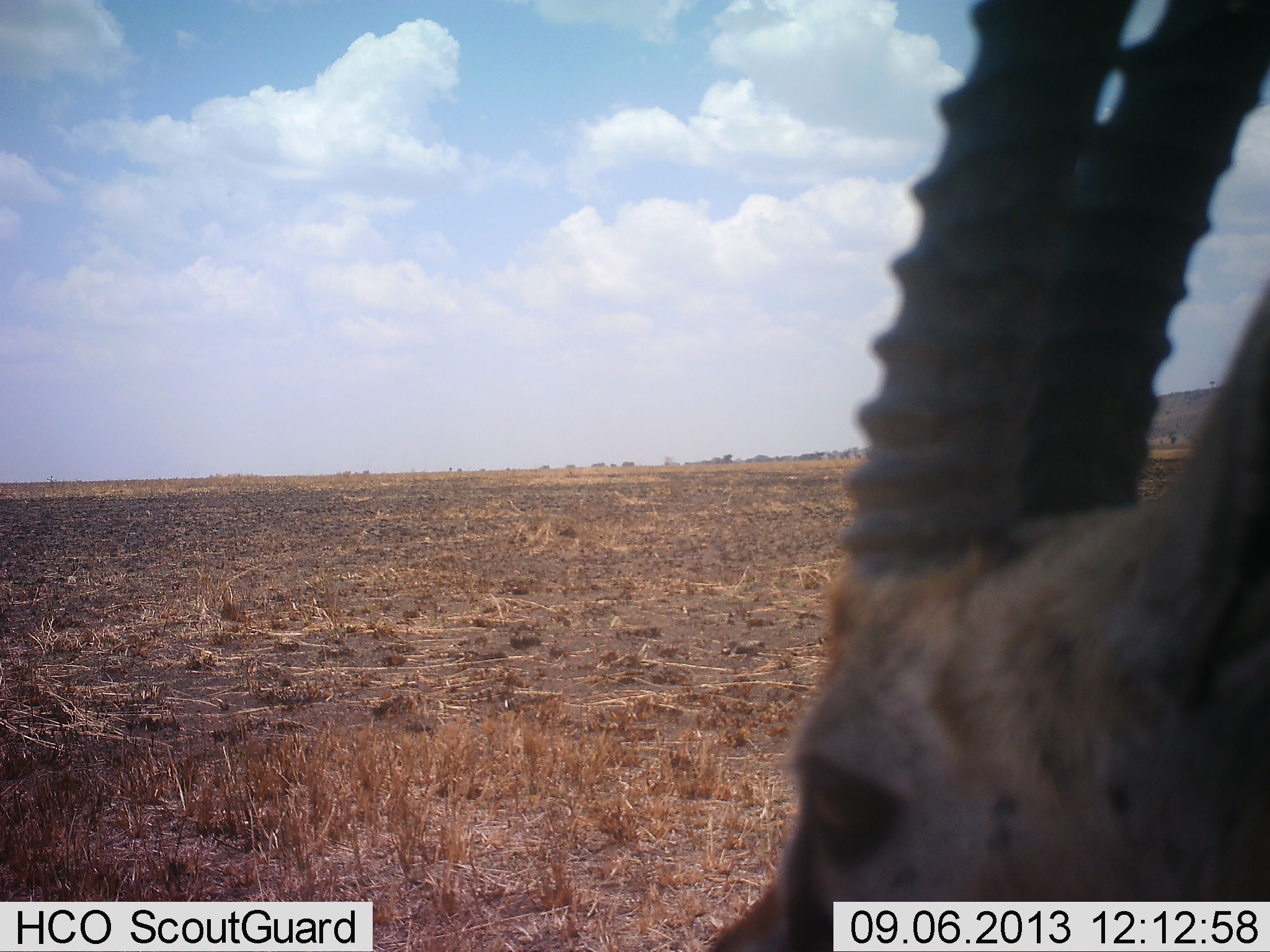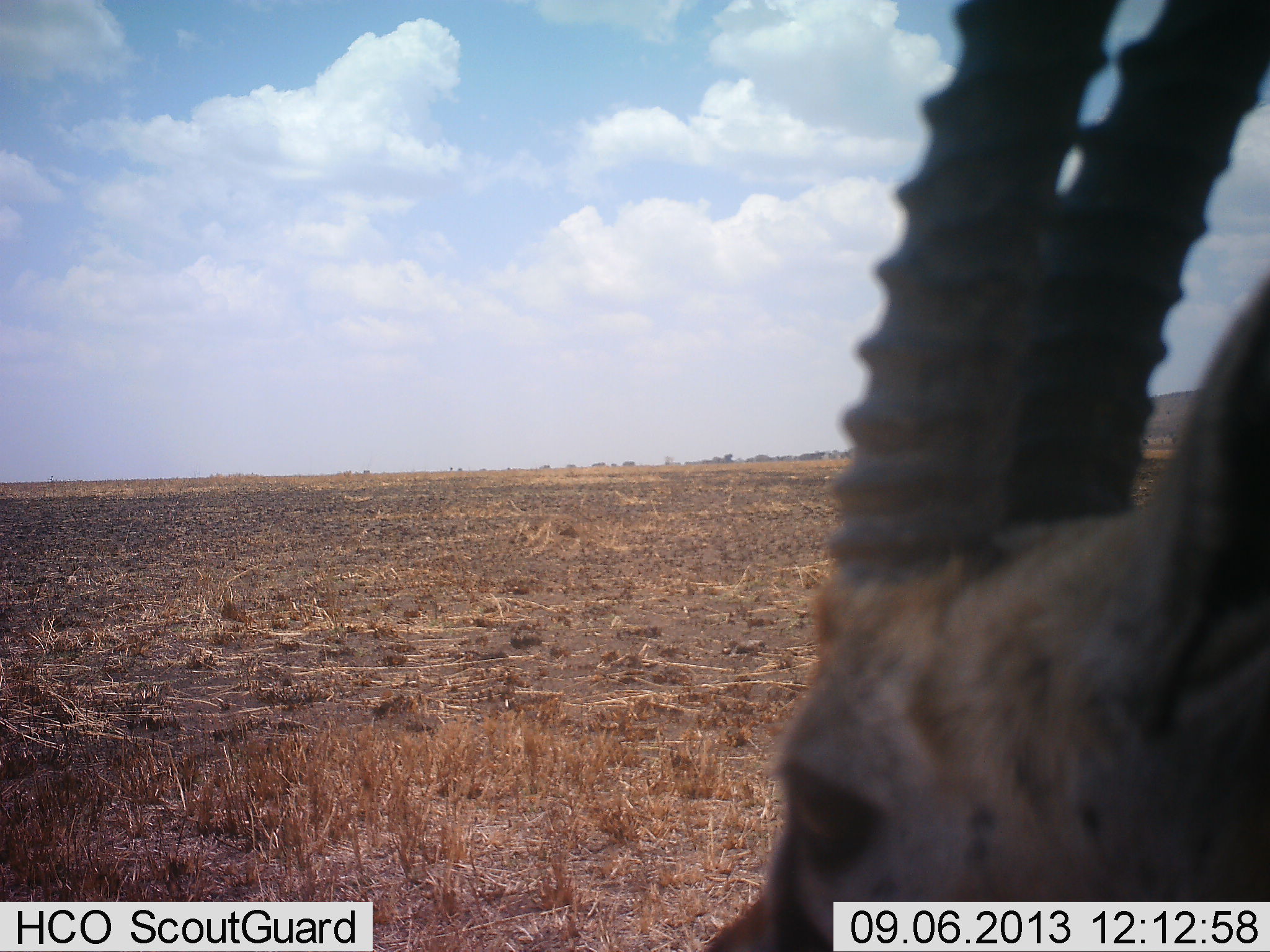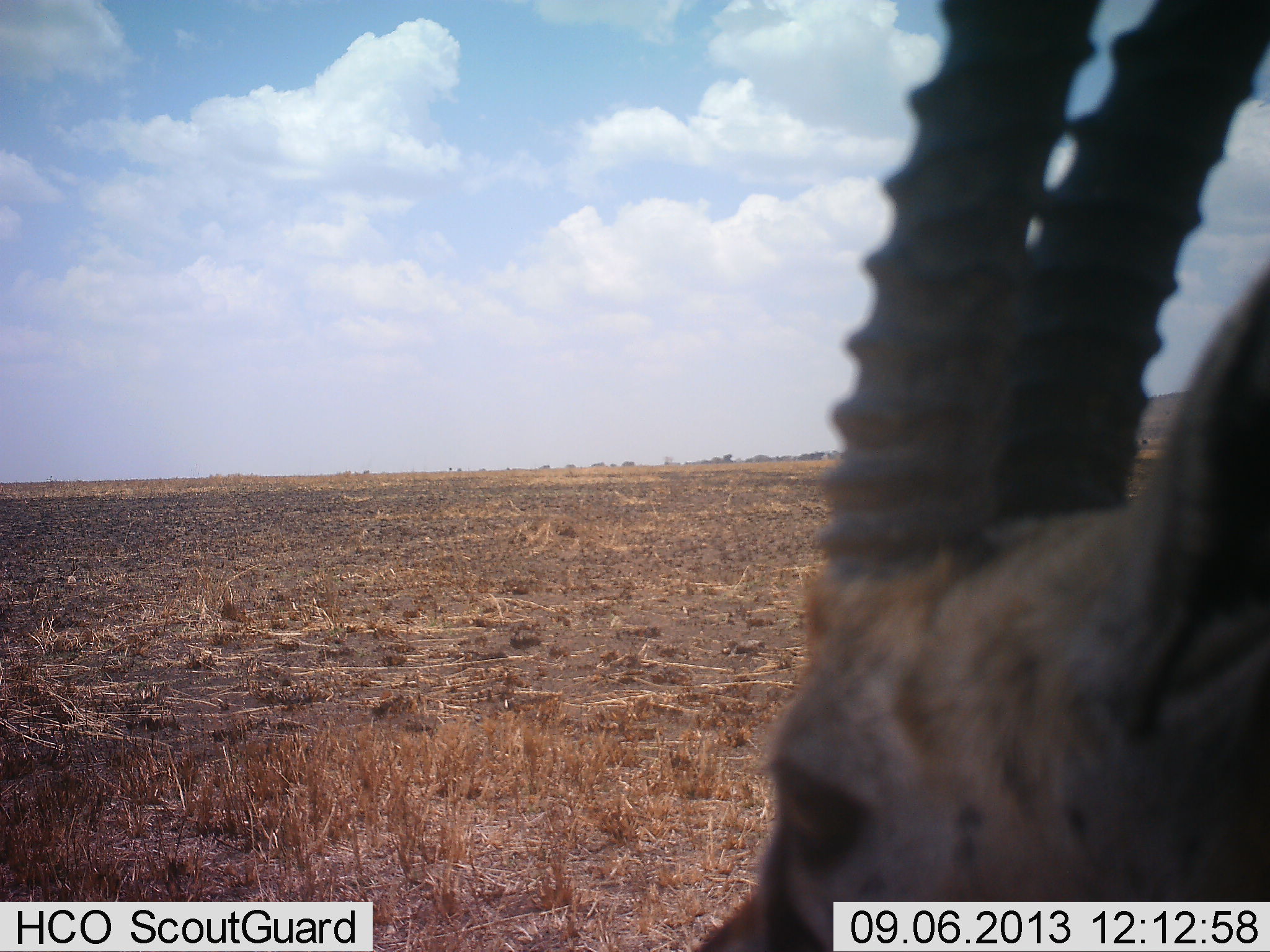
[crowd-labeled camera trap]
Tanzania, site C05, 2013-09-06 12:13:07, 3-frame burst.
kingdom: Animalia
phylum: Chordata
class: Mammalia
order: Artiodactyla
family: Bovidae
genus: Eudorcas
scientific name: Eudorcas thomsonii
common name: thomson's gazelle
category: gazellethomsons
Gazellethomsons (thomson's gazelle) (Eudorcas thomsonii), count 1. Behavior (volunteer vote fractions): standing 84%, resting 5%, moving 11%, interacting 0%. Young present (vote fraction): 0%. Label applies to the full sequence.